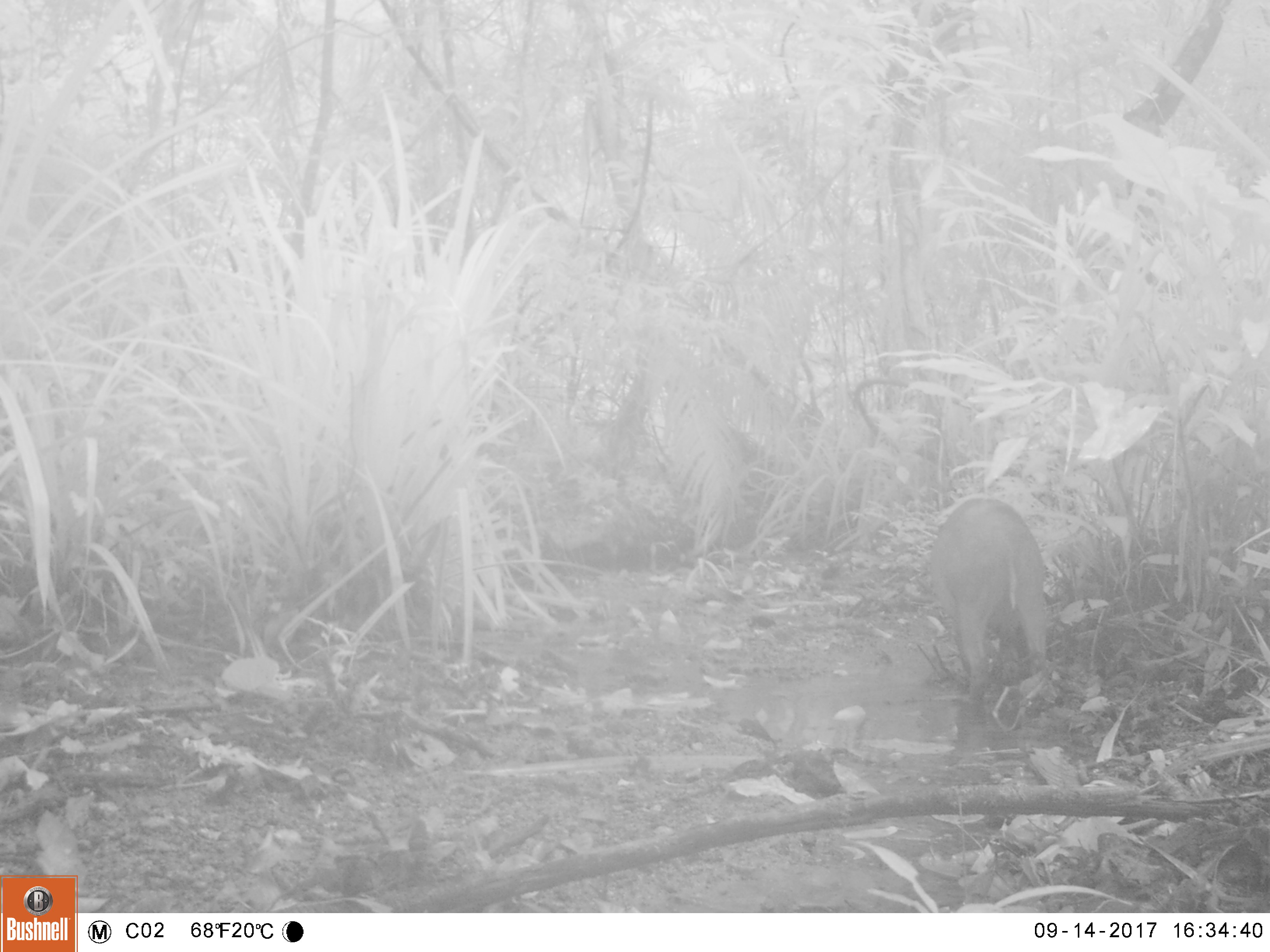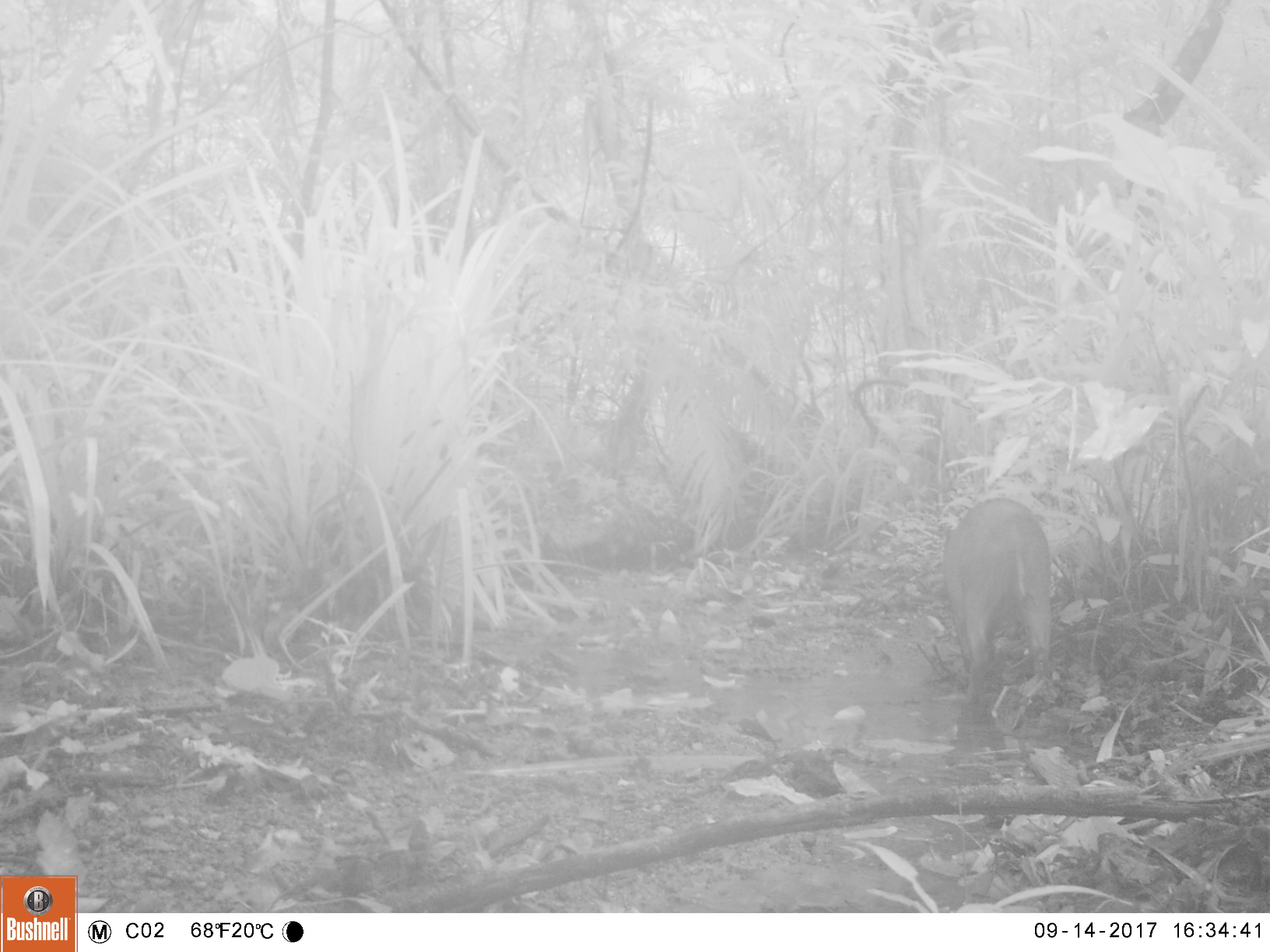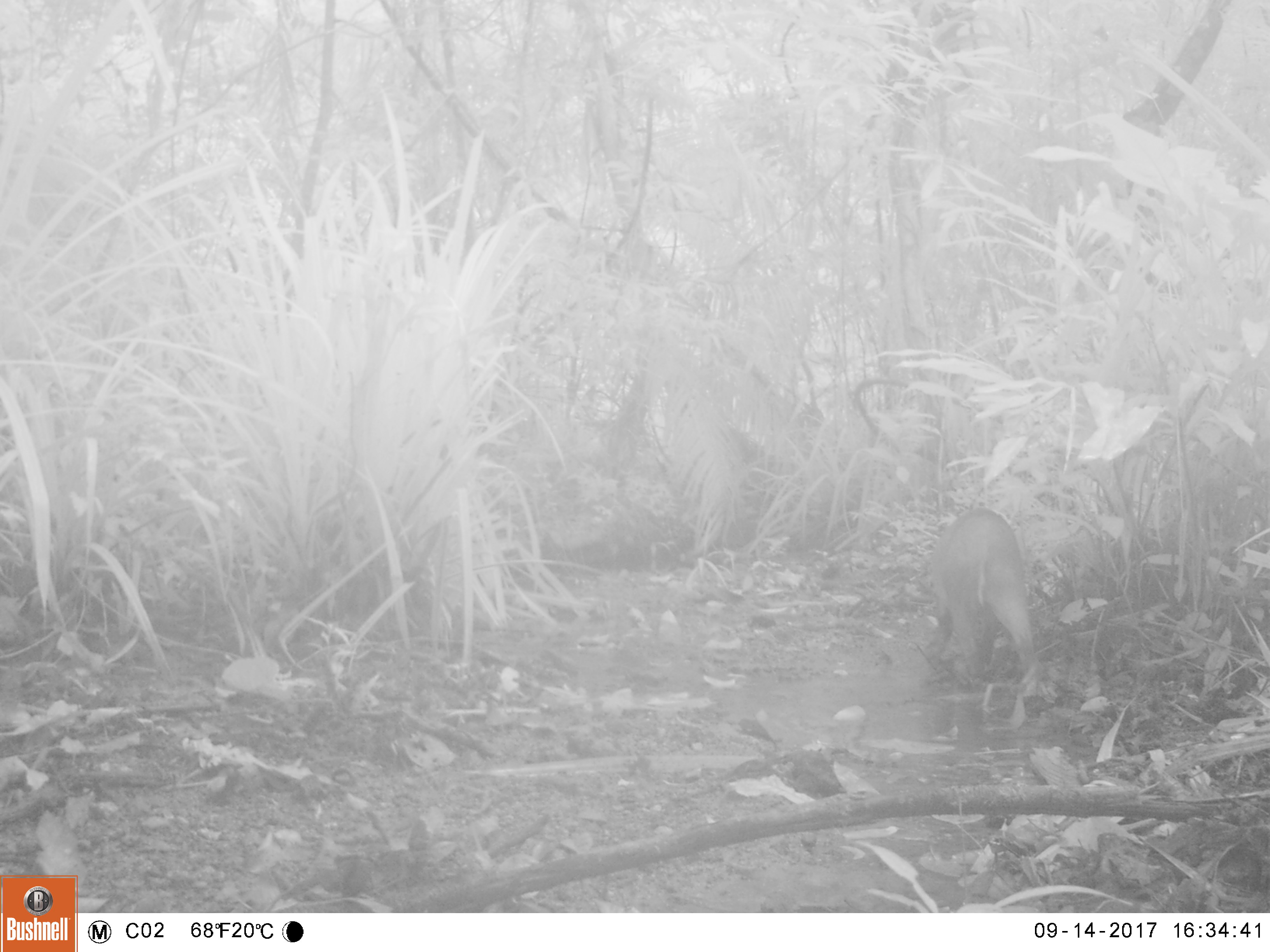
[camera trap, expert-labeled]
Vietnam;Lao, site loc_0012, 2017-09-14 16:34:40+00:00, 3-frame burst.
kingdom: Animalia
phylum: Chordata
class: Mammalia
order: Artiodactyla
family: Suidae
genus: Sus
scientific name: Sus scrofa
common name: eurasian wild pig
Eurasian wild pig (Sus scrofa). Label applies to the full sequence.